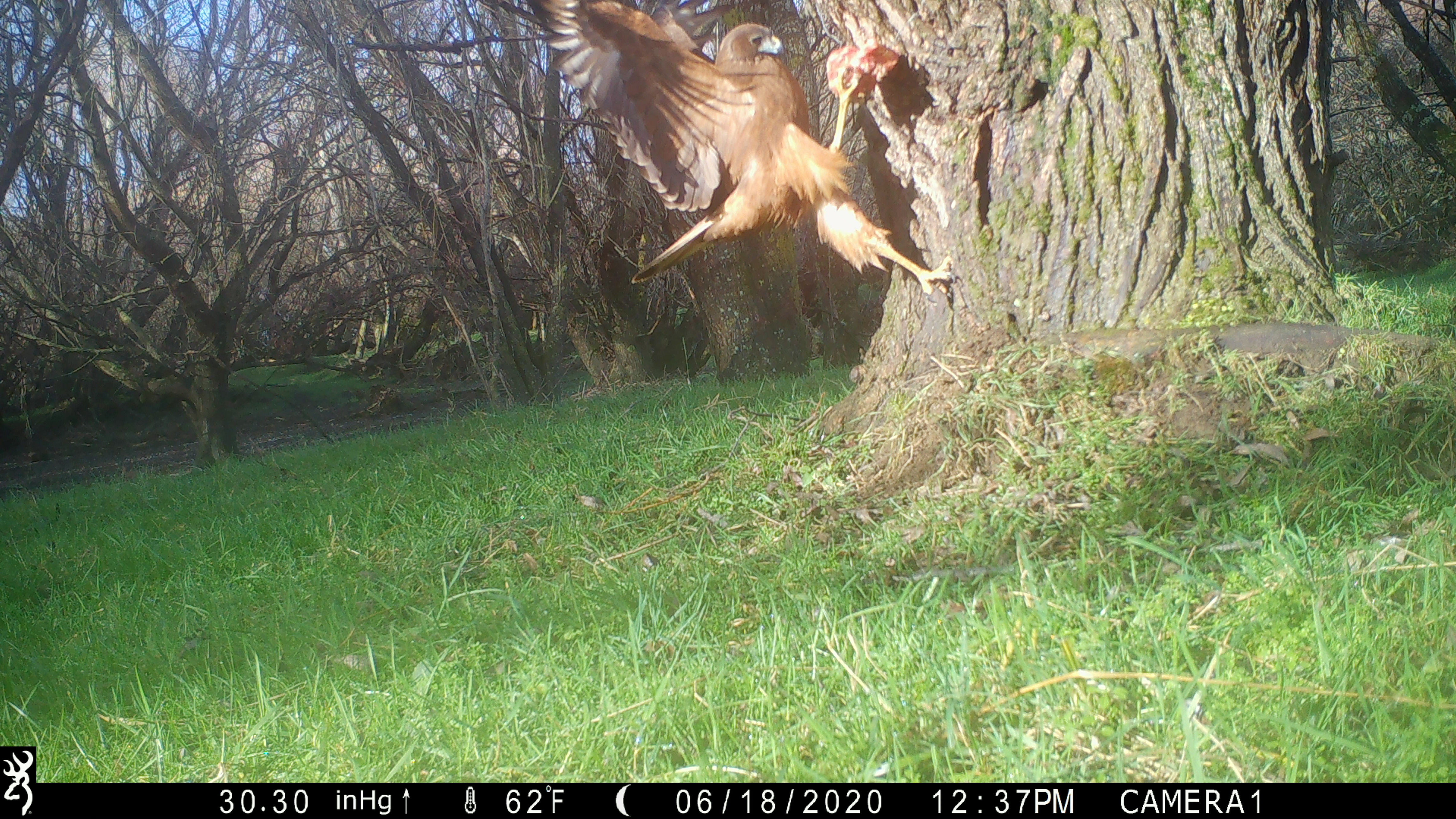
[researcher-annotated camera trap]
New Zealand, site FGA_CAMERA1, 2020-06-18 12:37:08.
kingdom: Animalia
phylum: Chordata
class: Aves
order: Accipitriformes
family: Accipitridae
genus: Circus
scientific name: Circus approximans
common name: swamp harrier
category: harrier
Harrier (swamp harrier) (Circus approximans).